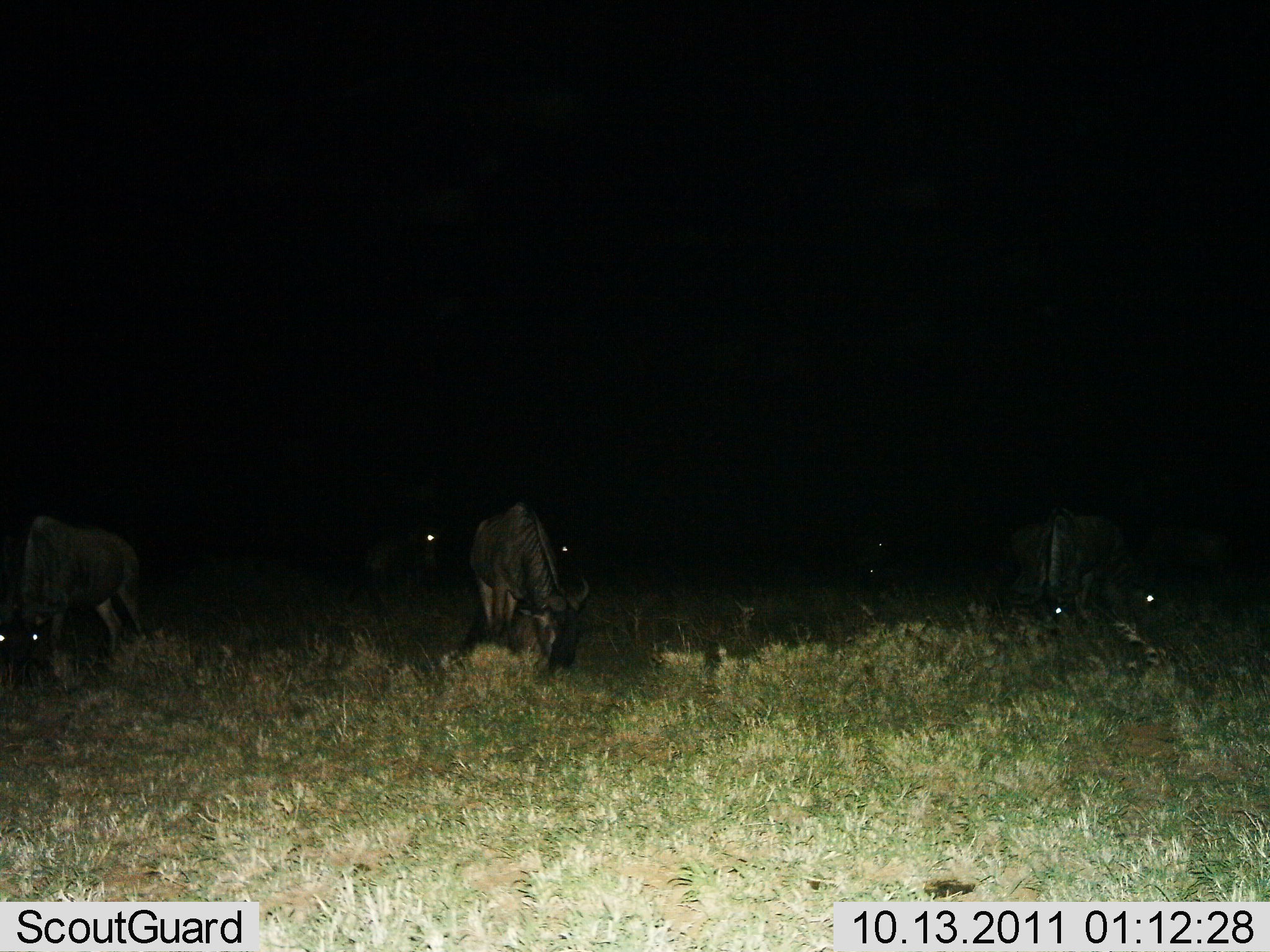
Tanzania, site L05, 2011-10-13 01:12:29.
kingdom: Animalia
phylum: Chordata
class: Mammalia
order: Artiodactyla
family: Bovidae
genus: Connochaetes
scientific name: Connochaetes taurinus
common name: blue wildebeest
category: wildebeest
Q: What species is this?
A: Wildebeest (blue wildebeest) (Connochaetes taurinus).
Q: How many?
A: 6.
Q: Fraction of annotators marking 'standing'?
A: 25%.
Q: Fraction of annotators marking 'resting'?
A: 0%.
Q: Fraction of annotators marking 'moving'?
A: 6%.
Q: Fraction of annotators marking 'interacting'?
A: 0%.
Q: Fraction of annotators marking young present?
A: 0%.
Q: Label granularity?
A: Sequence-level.